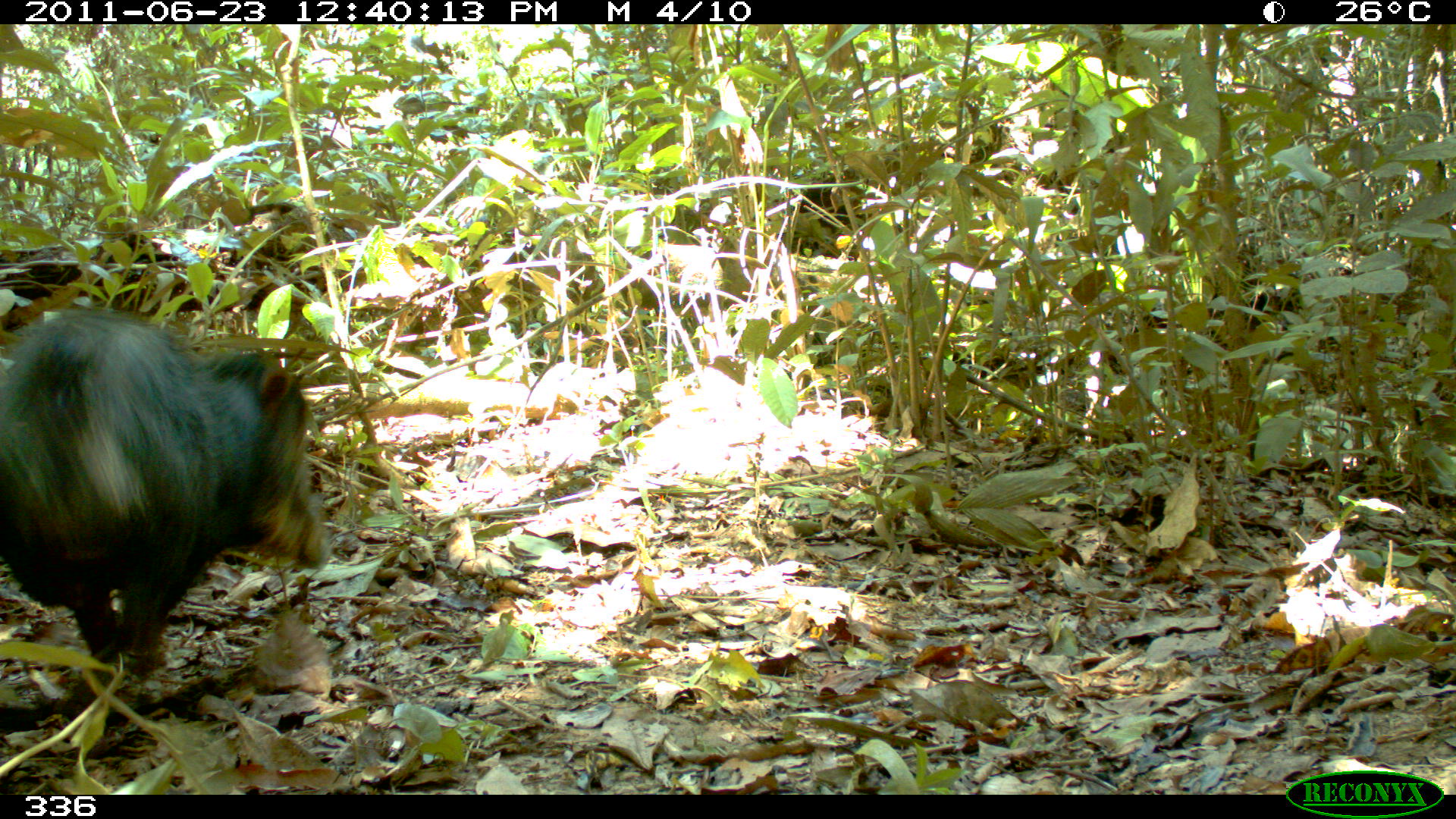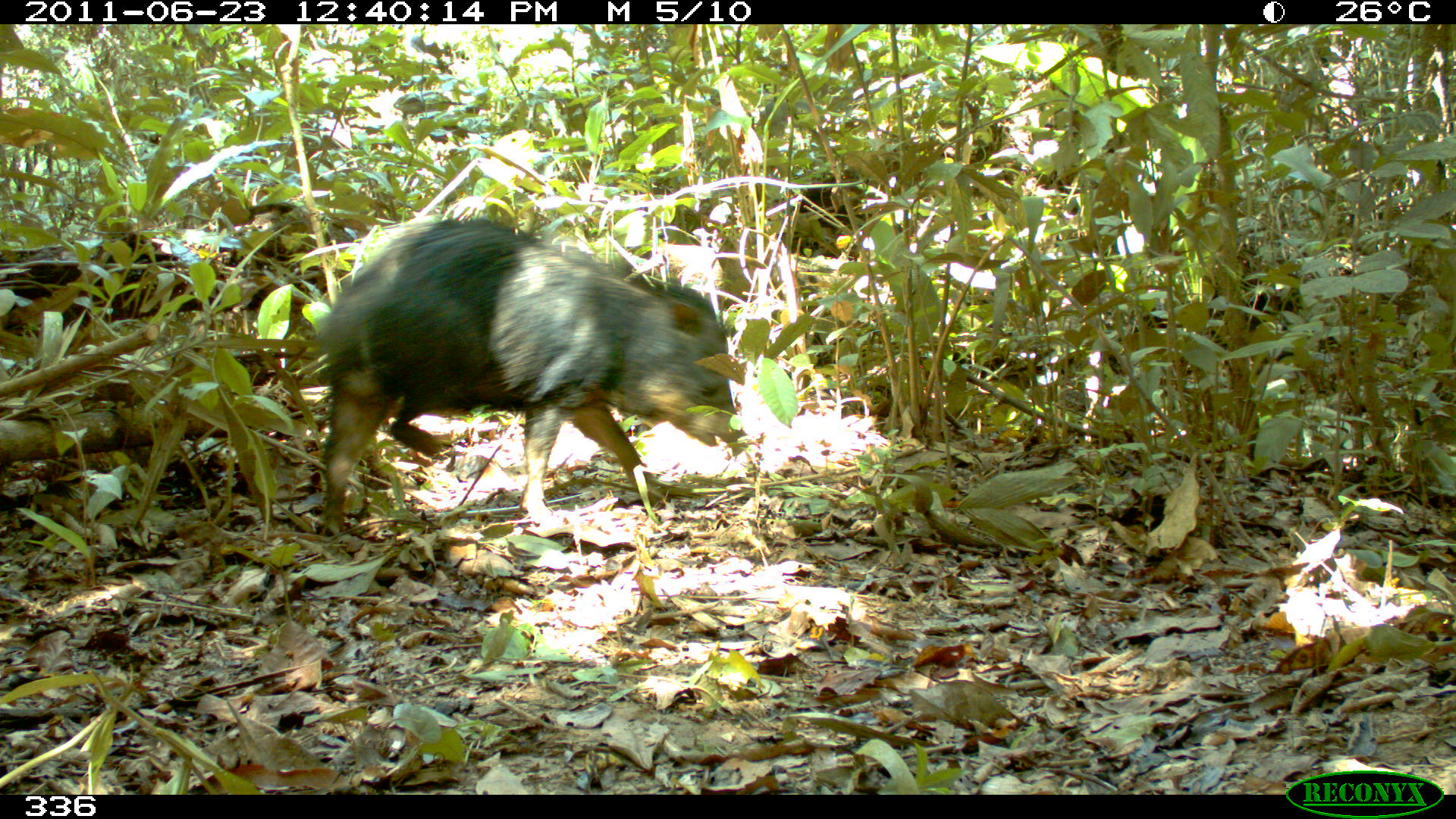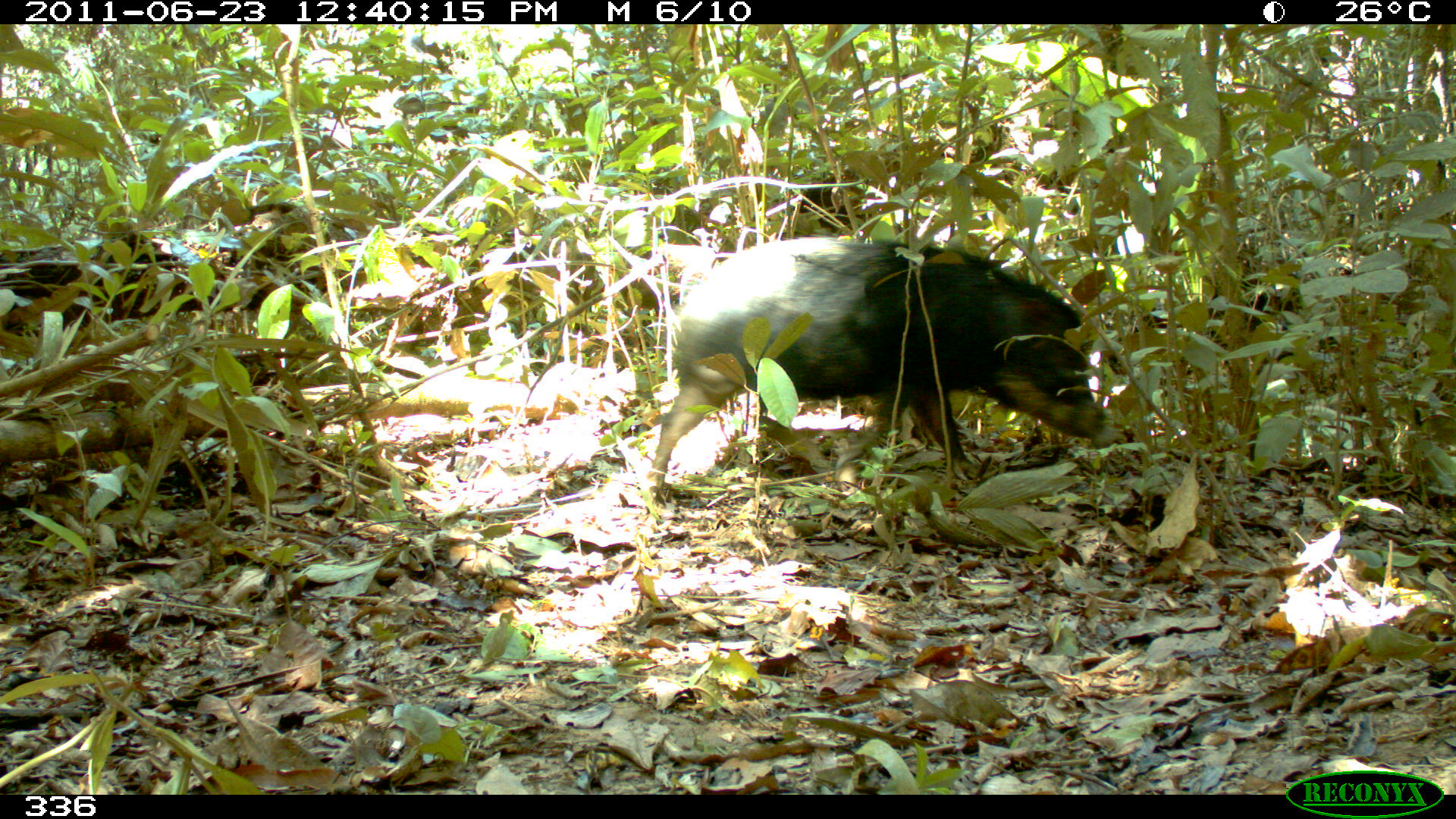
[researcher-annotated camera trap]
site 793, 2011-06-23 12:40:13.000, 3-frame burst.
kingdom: Animalia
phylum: Chordata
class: Mammalia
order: Artiodactyla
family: Tayassuidae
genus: Tayassu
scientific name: Tayassu pecari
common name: white-lipped peccary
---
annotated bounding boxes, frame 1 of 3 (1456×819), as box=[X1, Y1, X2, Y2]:
tayassu pecari: box=[0, 309, 330, 672]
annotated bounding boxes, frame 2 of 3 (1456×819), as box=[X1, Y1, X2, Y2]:
tayassu pecari: box=[318, 217, 740, 533]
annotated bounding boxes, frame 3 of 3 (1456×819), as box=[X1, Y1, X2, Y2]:
tayassu pecari: box=[645, 237, 1099, 508]